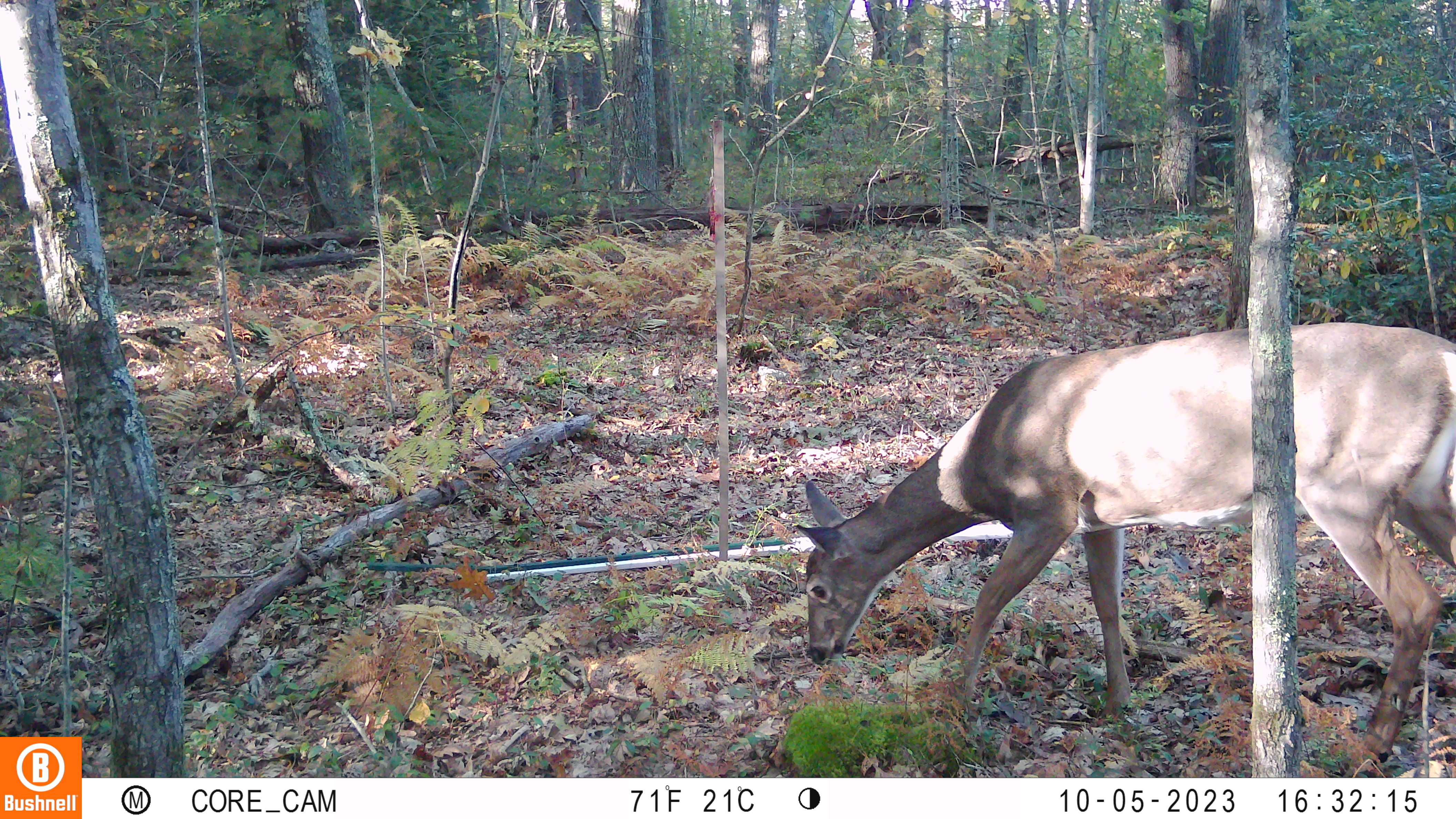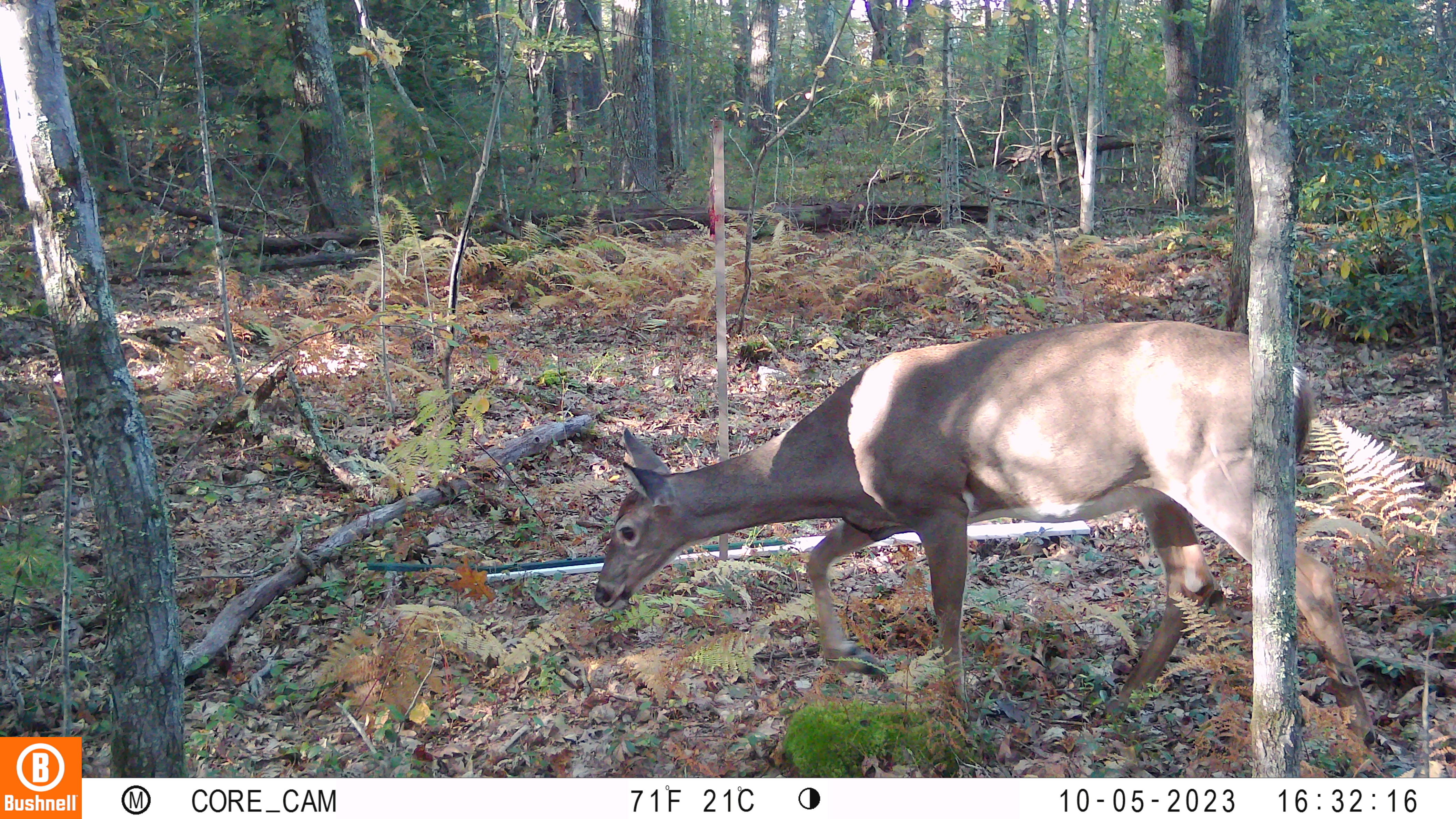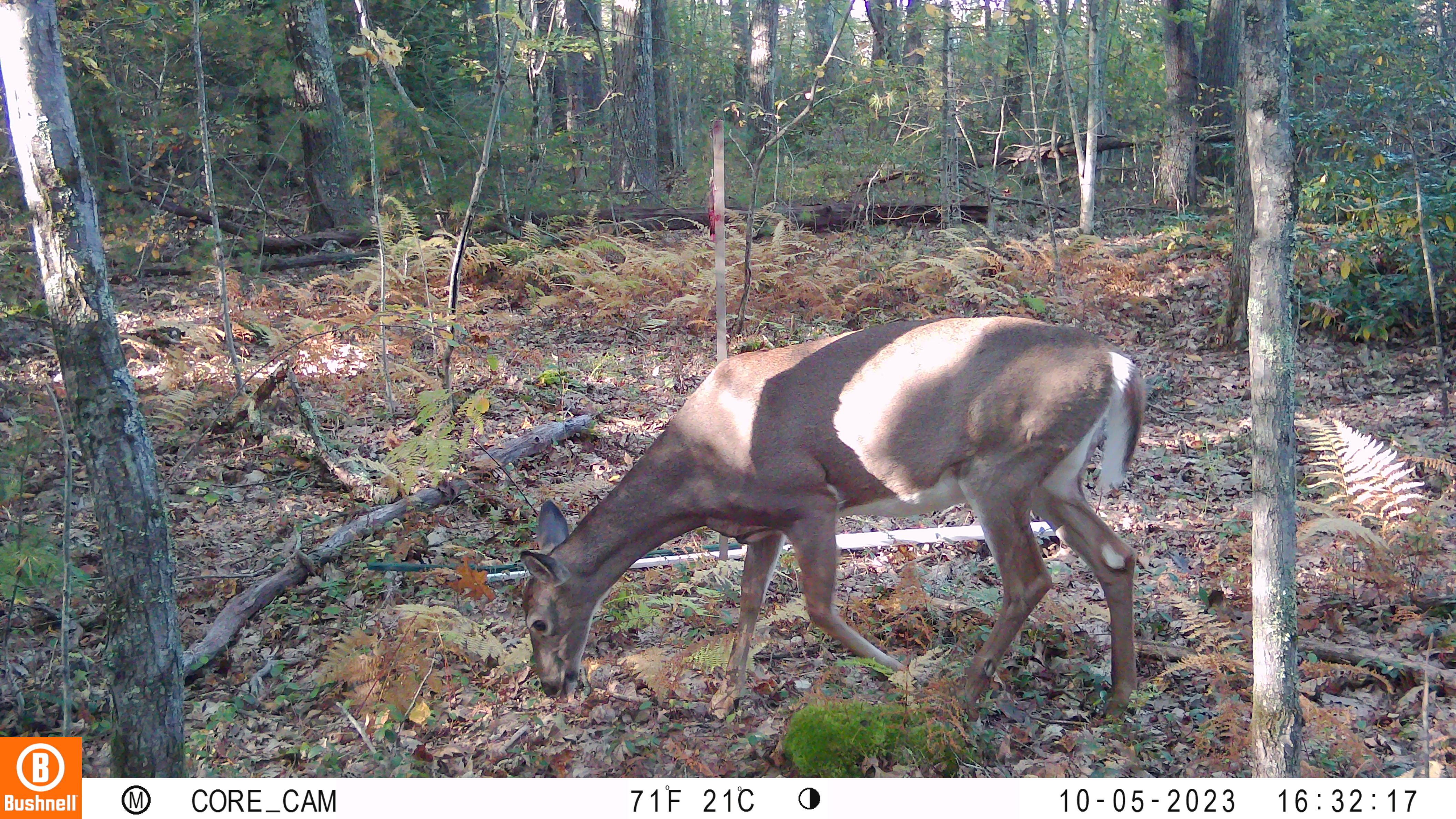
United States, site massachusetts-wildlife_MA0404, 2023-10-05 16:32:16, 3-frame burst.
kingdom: Animalia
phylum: Chordata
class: Mammalia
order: Artiodactyla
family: Cervidae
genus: Odocoileus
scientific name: Odocoileus virginianus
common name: white-tailed deer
White-tailed deer (Odocoileus virginianus).